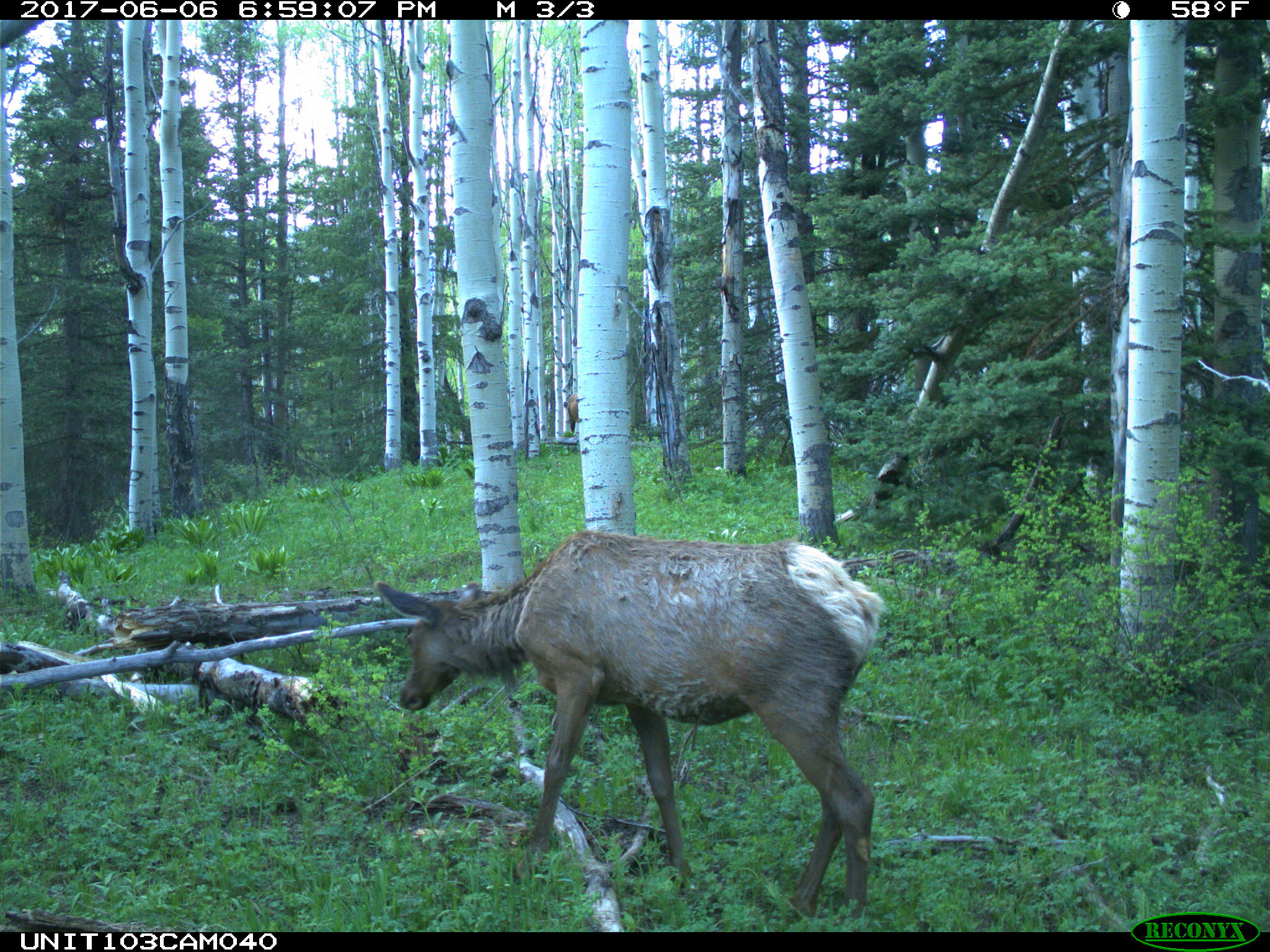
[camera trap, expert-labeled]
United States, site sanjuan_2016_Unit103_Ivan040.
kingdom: Animalia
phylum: Chordata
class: Mammalia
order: Artiodactyla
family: Cervidae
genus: Cervus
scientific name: Cervus elaphus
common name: red deer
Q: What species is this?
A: Cervus elaphus (red deer).